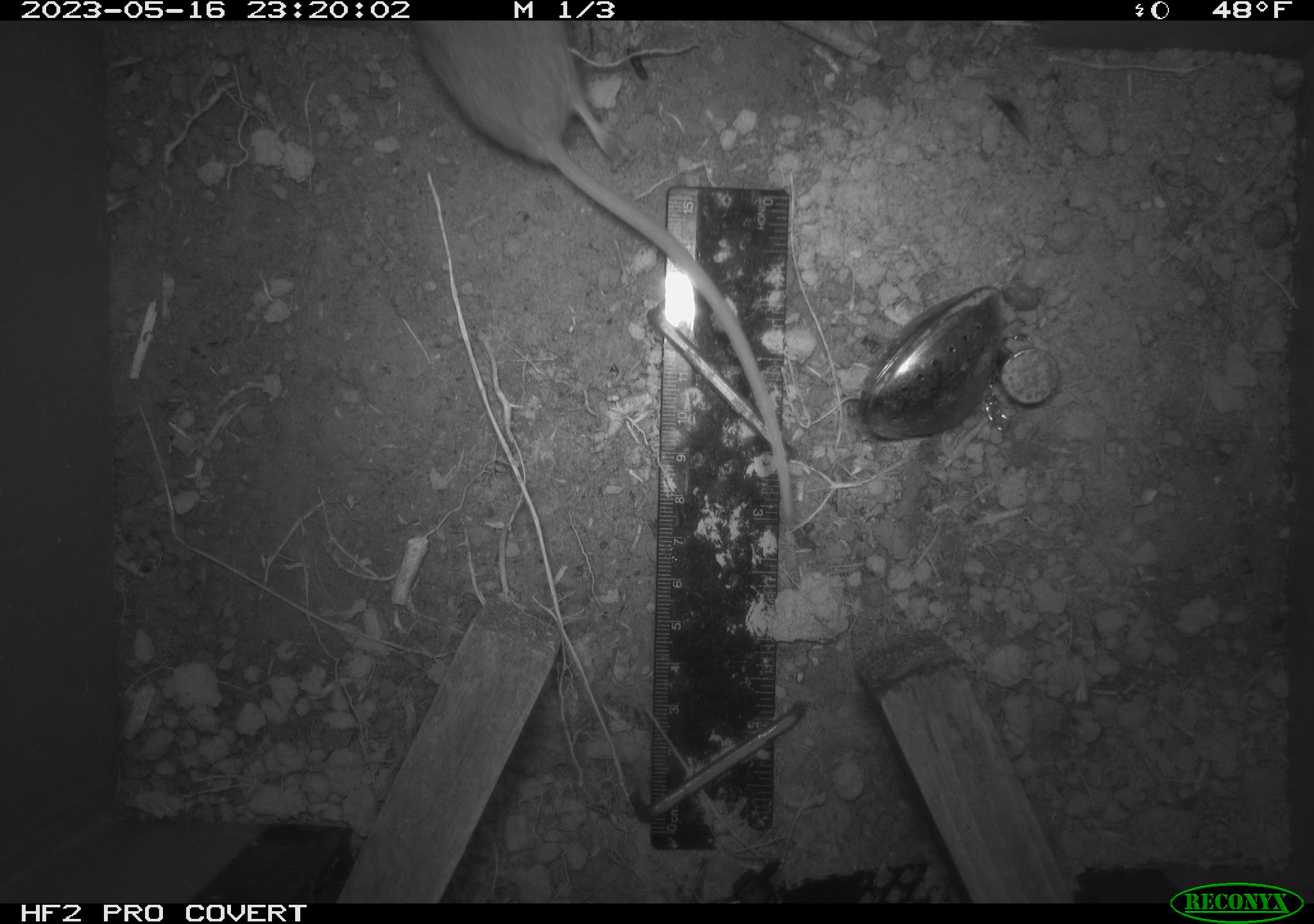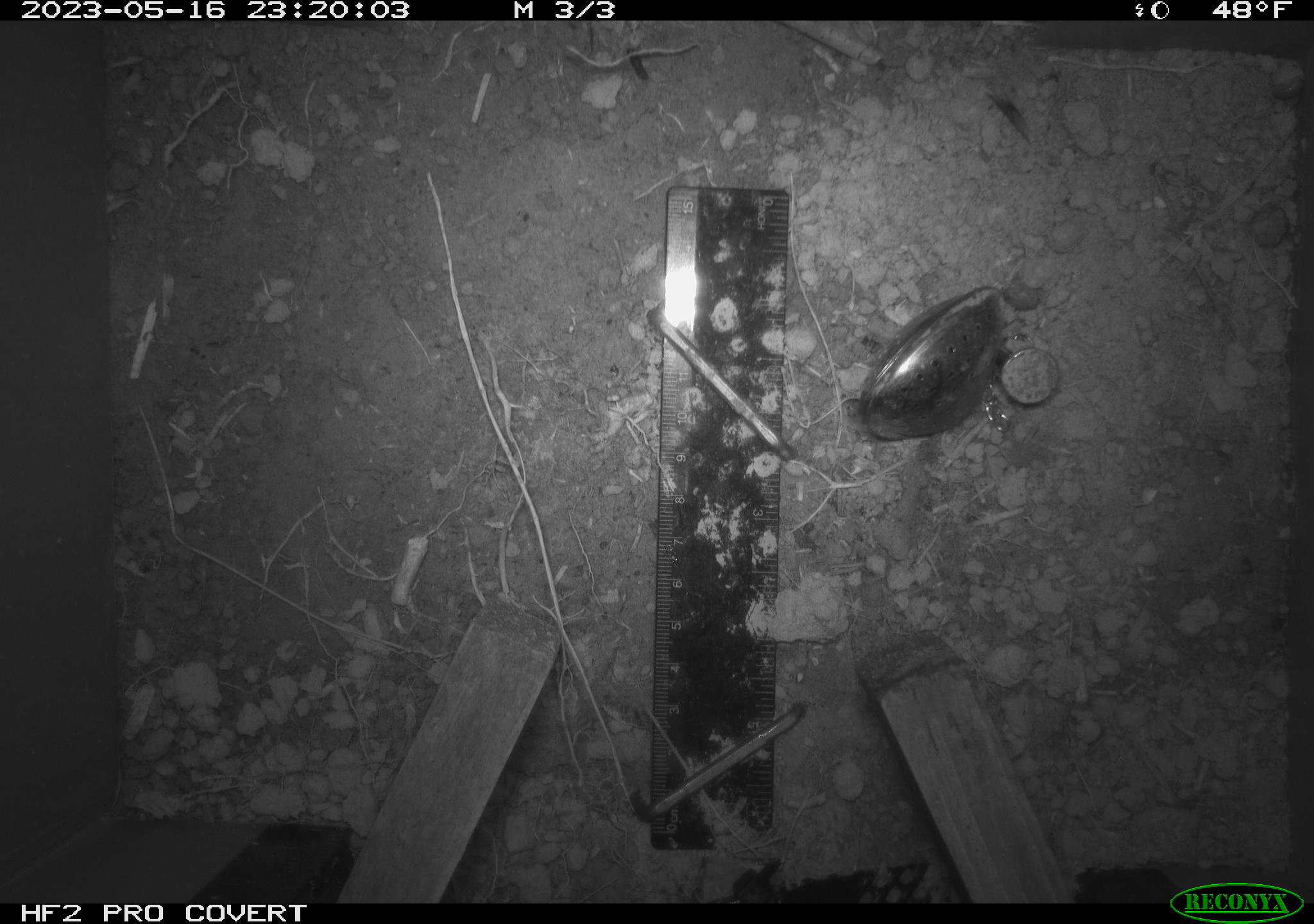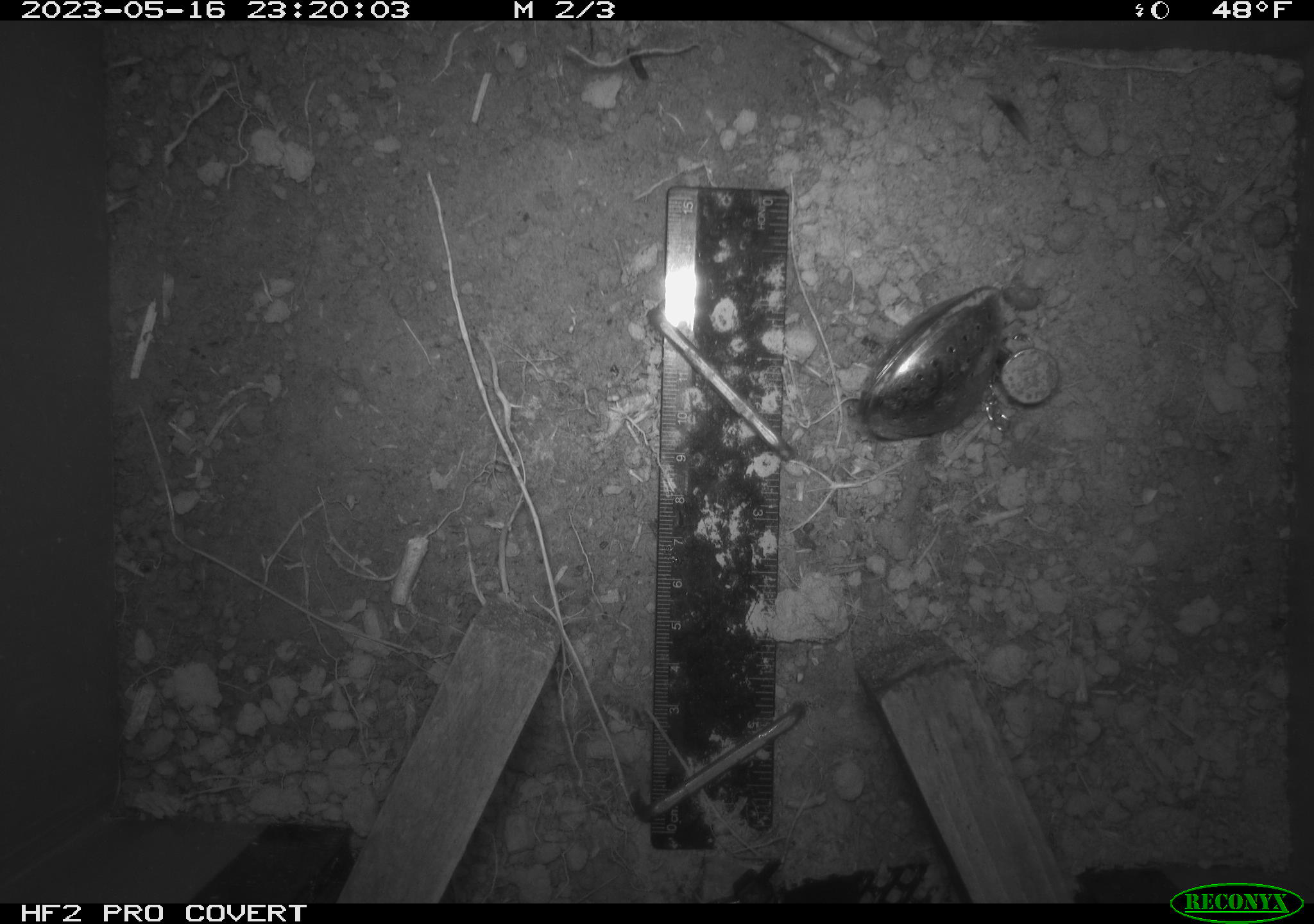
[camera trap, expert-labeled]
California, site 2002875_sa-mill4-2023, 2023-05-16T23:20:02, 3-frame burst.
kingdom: Animalia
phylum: Chordata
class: Mammalia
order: Rodentia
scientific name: Rodentia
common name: mouse species